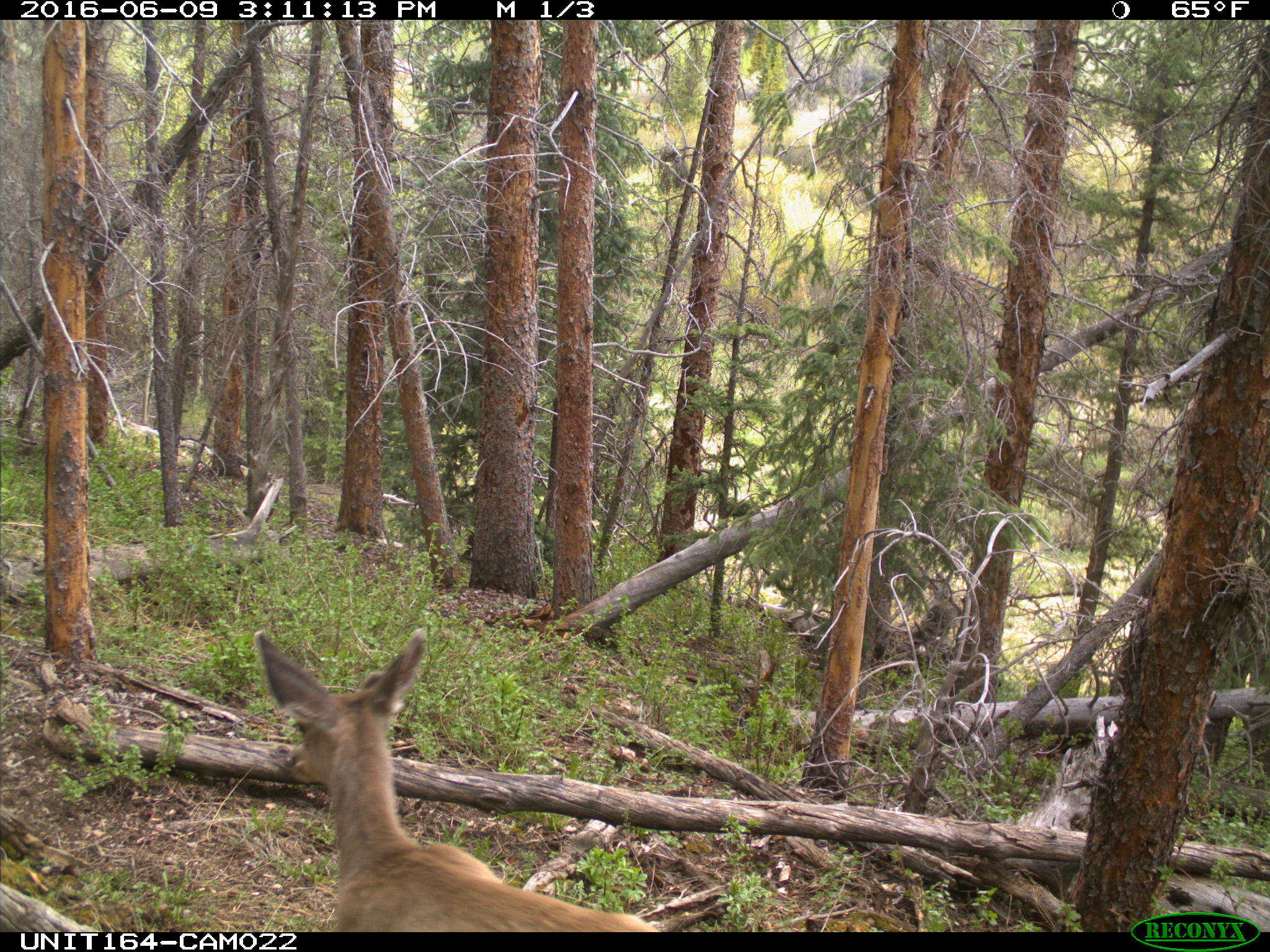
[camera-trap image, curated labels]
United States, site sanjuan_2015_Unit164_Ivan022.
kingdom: Animalia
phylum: Chordata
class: Mammalia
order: Artiodactyla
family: Cervidae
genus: Odocoileus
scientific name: Odocoileus hemionus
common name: mule deer